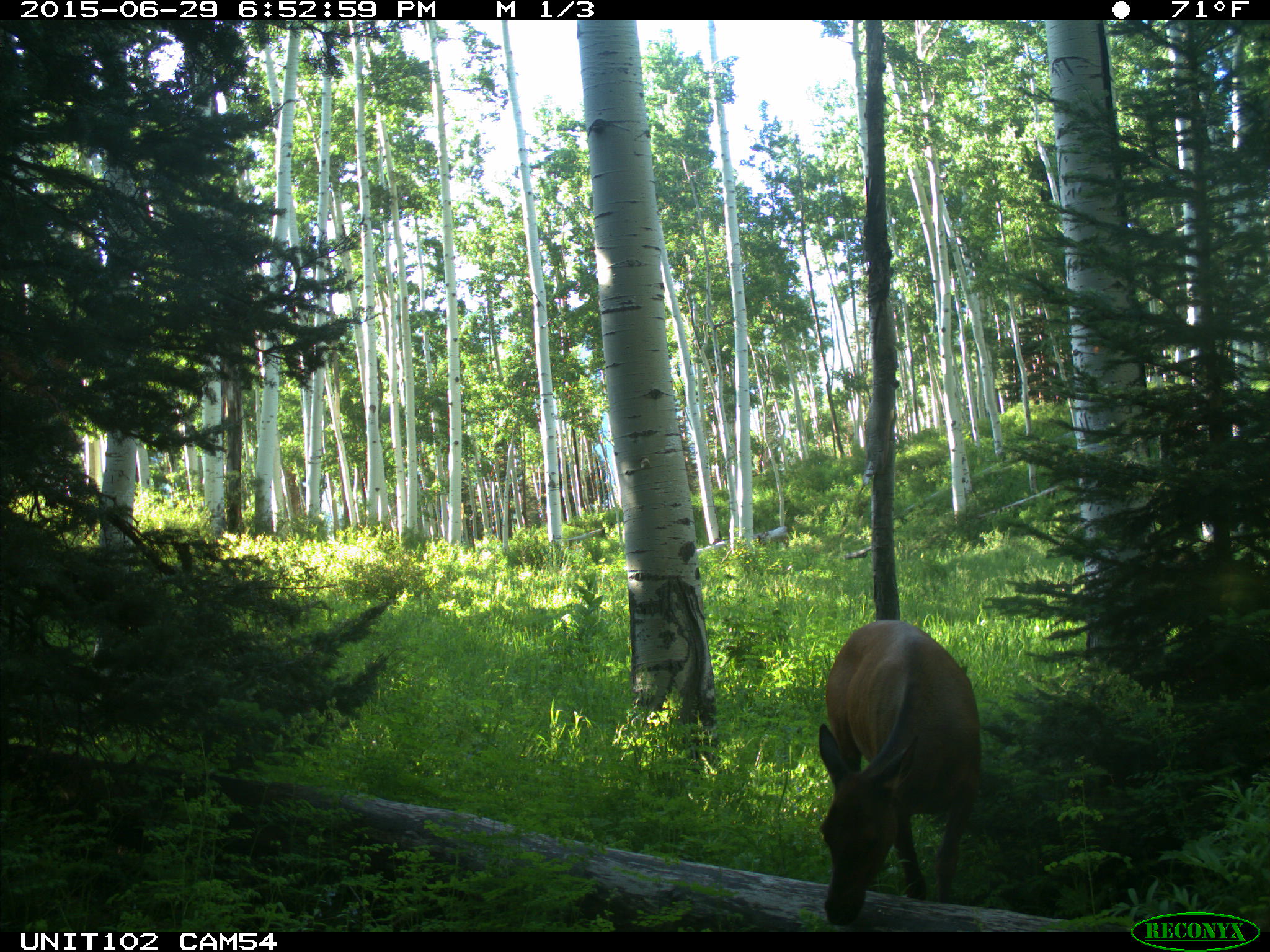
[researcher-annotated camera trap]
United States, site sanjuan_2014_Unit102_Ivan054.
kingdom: Animalia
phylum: Chordata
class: Mammalia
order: Artiodactyla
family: Cervidae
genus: Cervus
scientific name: Cervus elaphus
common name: red deer